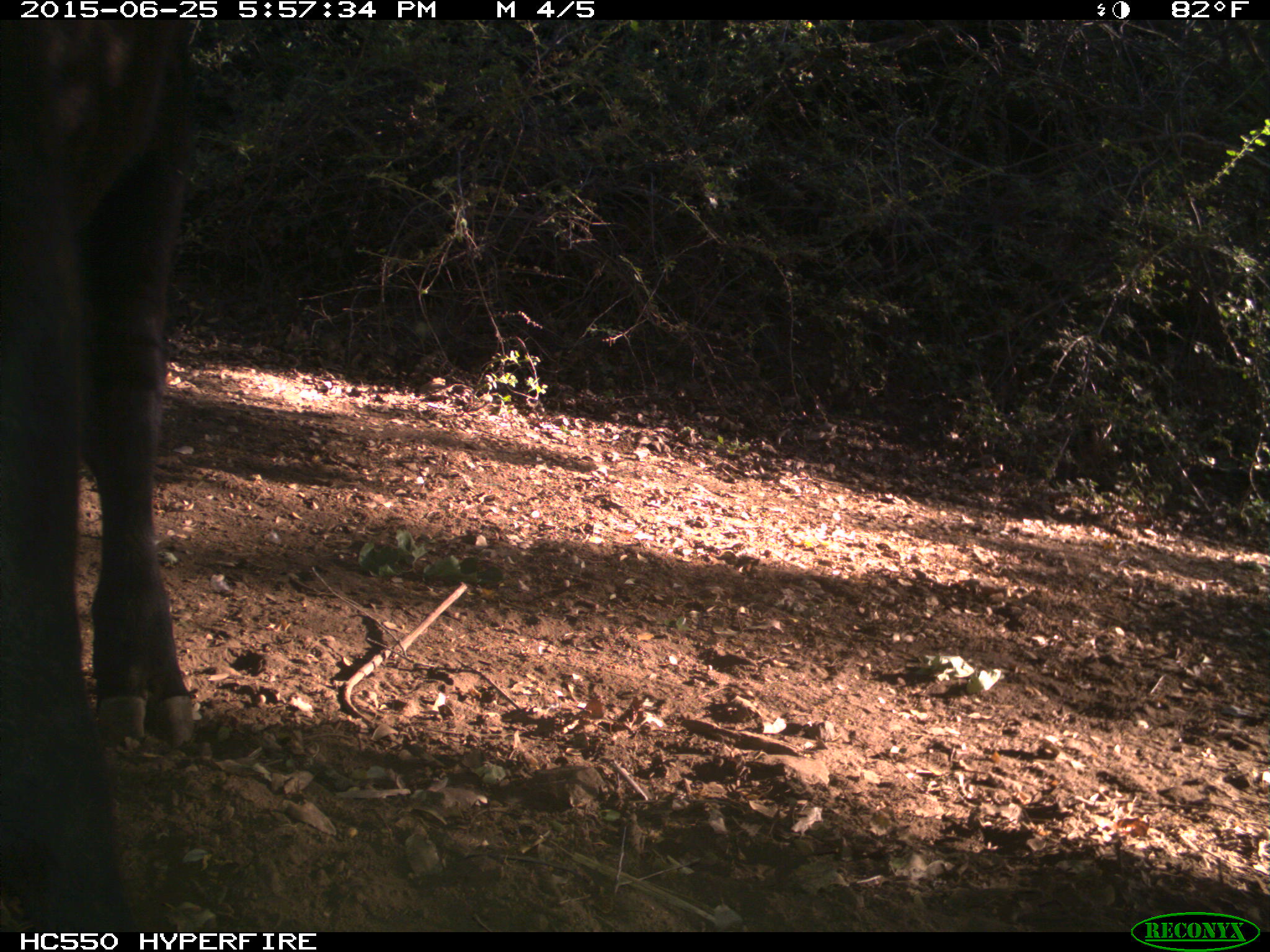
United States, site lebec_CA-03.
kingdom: Animalia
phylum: Chordata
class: Mammalia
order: Artiodactyla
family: Bovidae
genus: Bos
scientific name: Bos taurus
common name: domestic cow